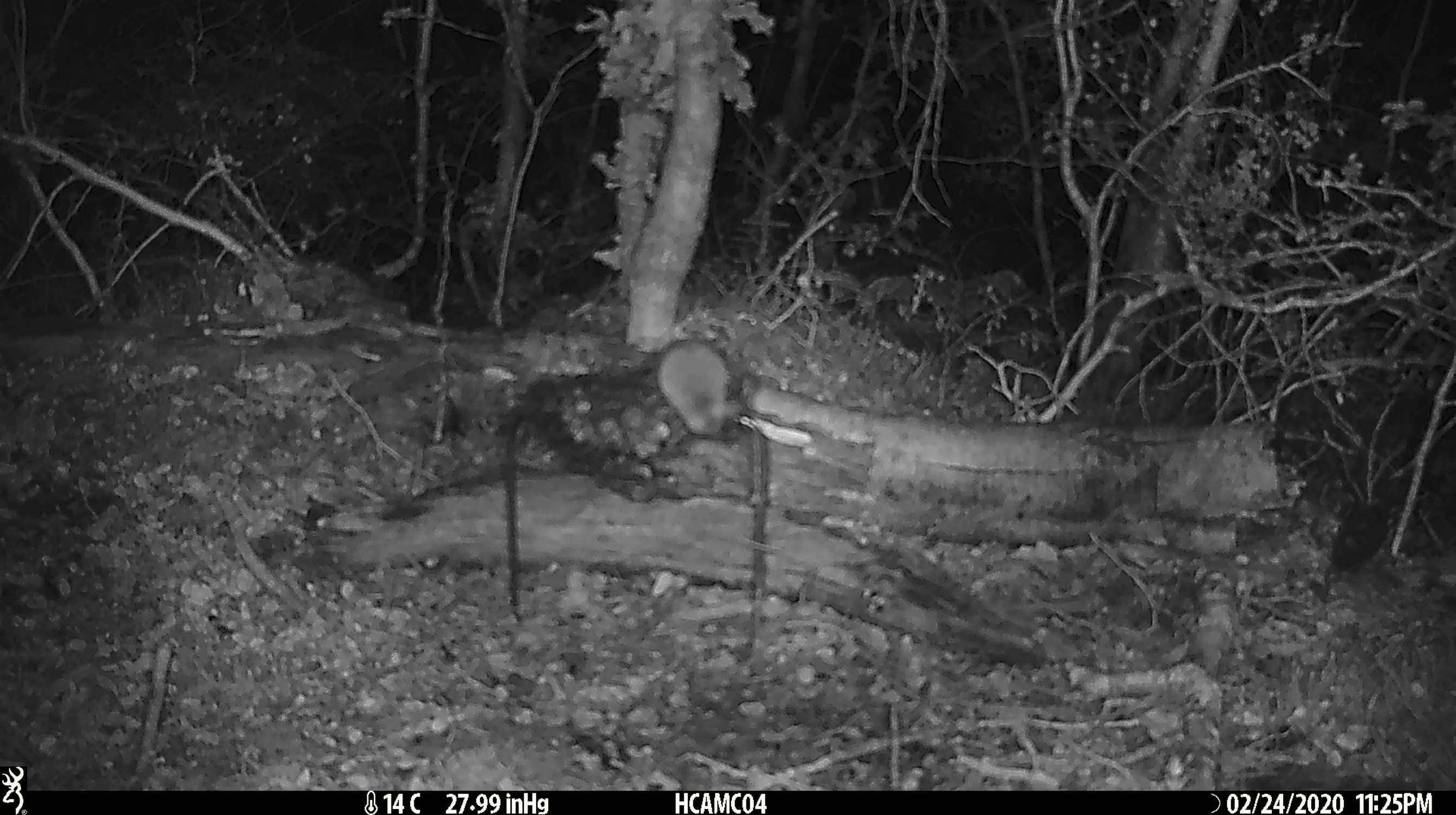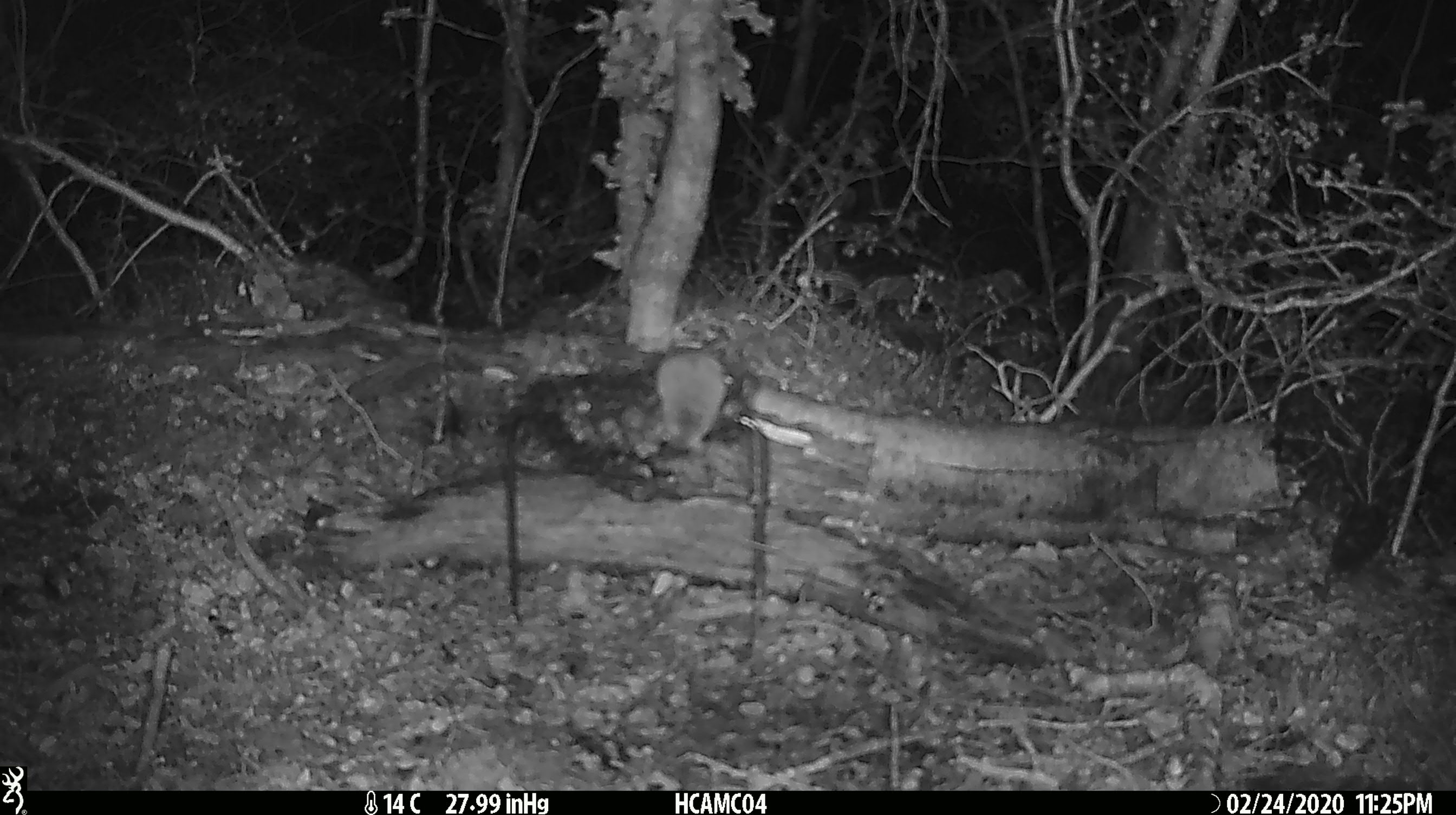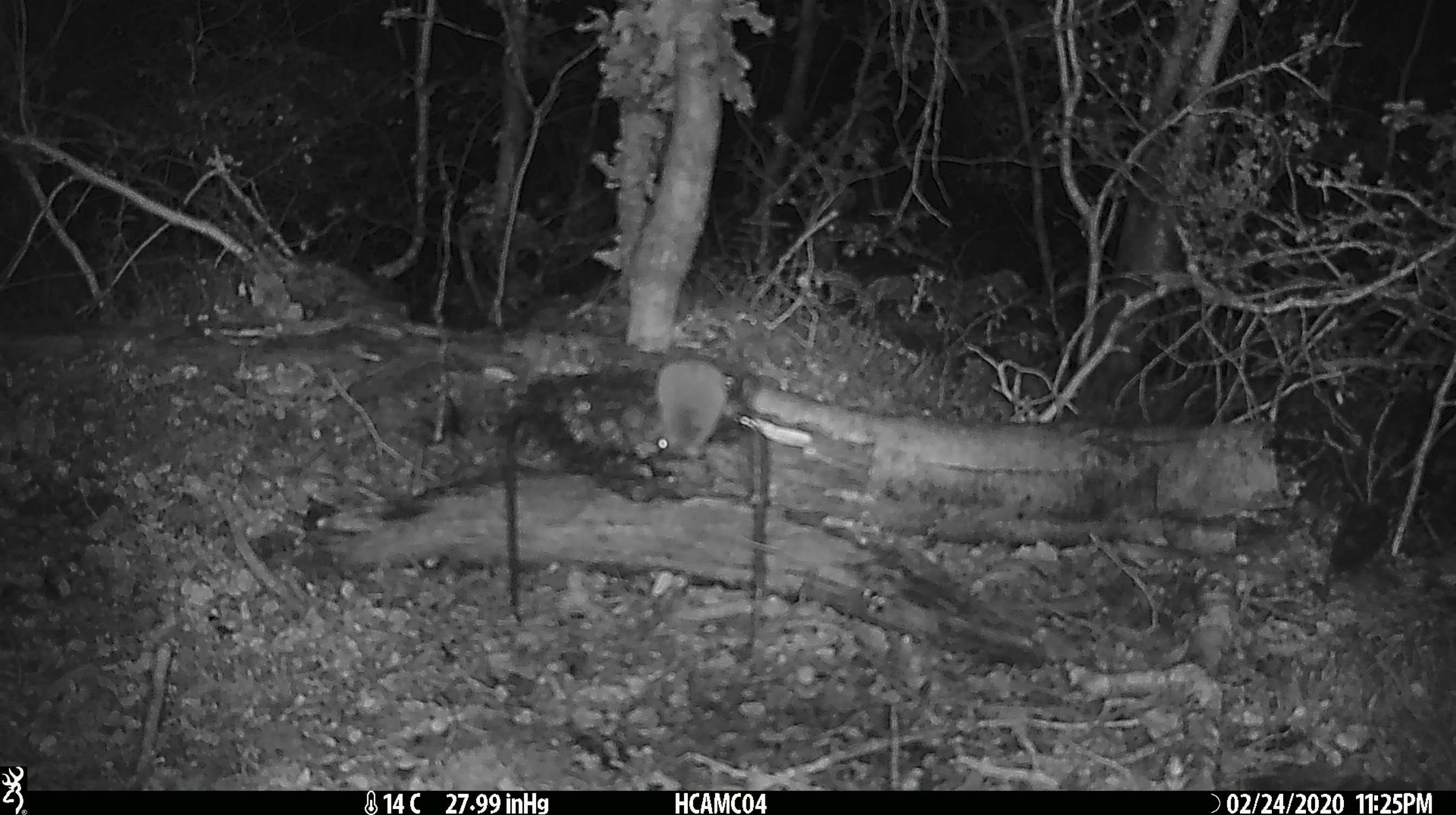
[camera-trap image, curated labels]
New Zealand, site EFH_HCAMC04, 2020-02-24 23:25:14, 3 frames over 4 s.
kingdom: Animalia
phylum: Chordata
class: Mammalia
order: Rodentia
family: Muridae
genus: Mus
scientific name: Mus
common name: mouse